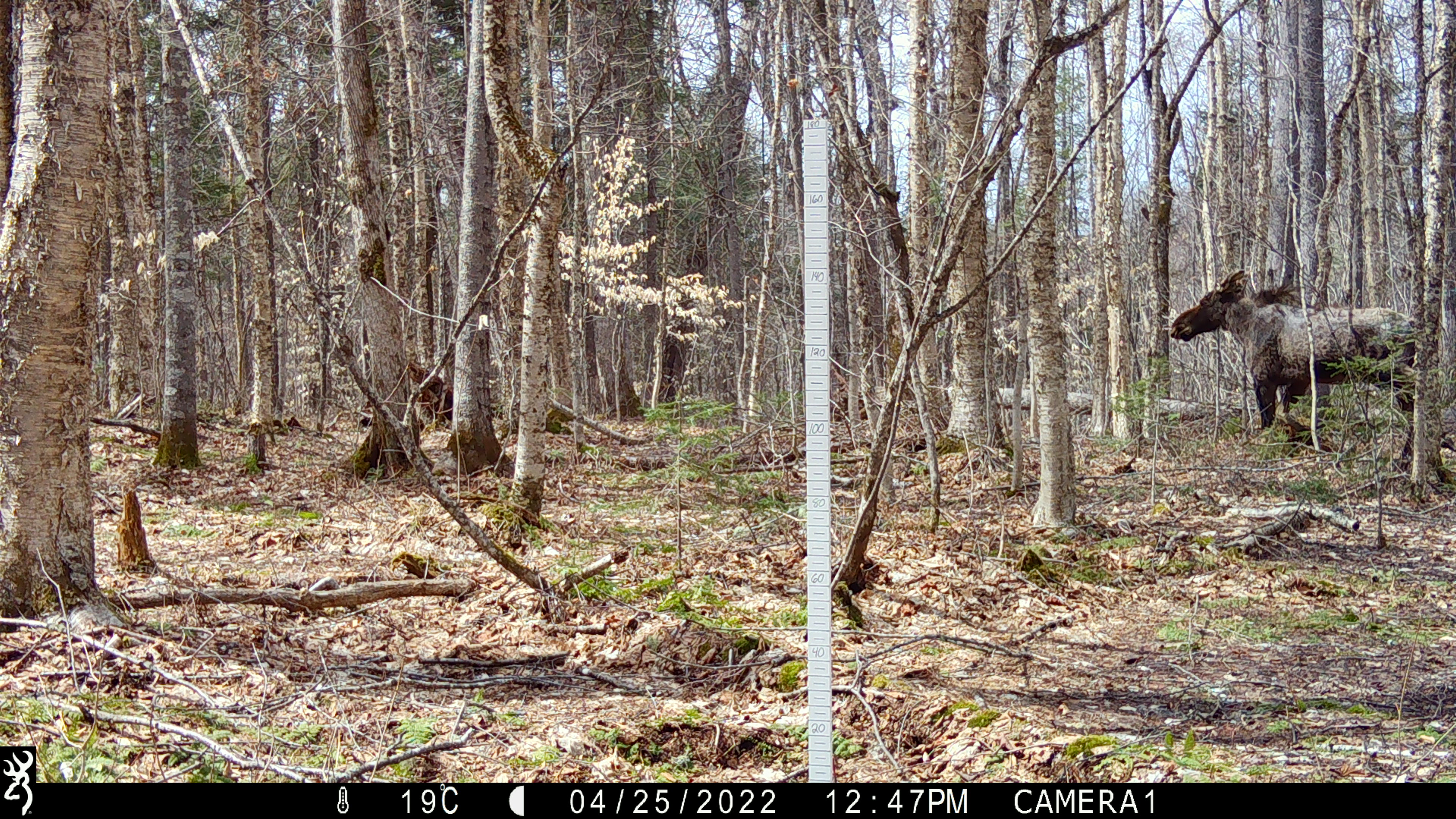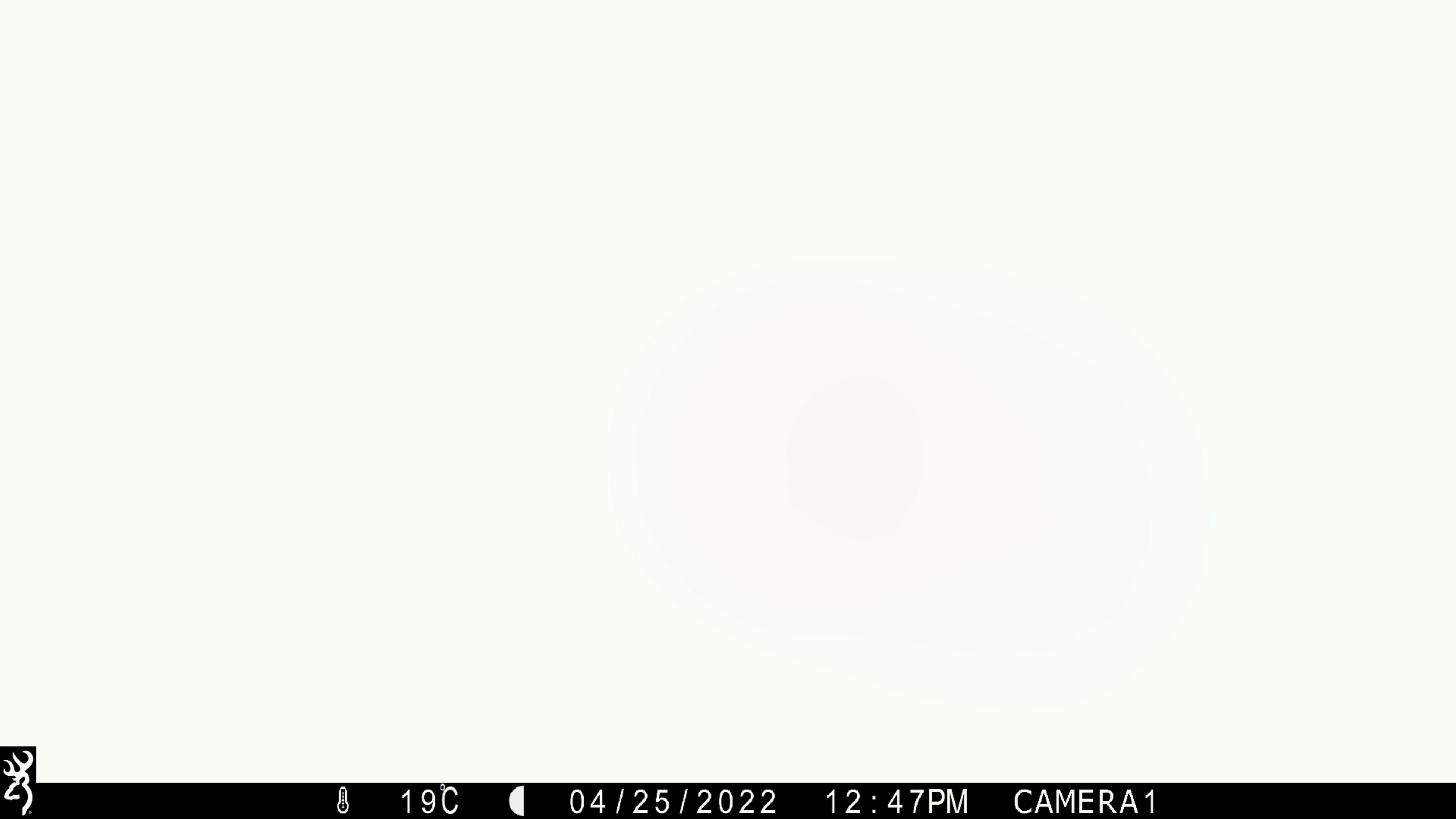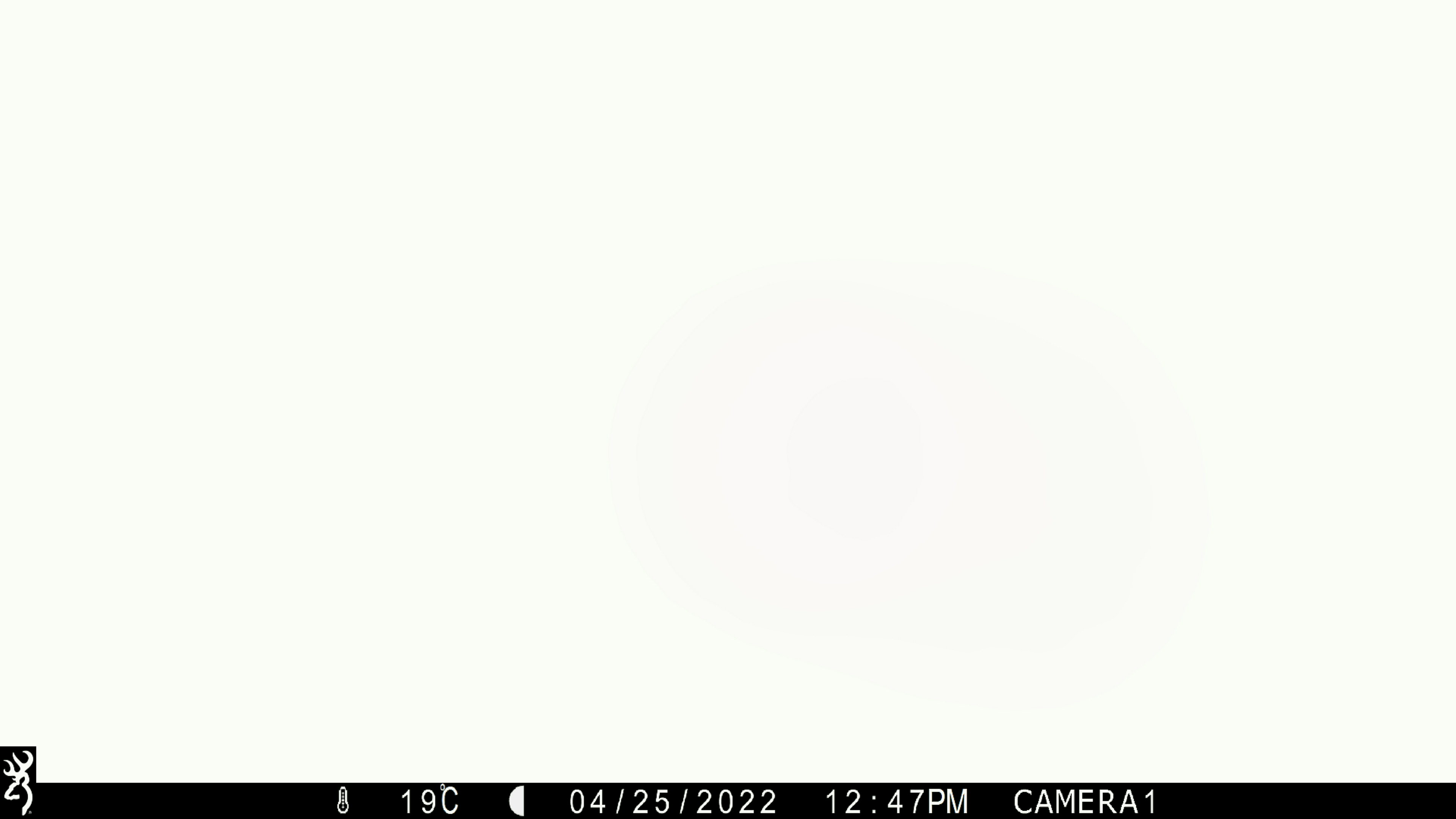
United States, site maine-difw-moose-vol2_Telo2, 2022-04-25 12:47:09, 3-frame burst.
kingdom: Animalia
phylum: Chordata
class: Mammalia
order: Artiodactyla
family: Cervidae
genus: Alces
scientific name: Alces alces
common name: moose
Moose (Alces alces).